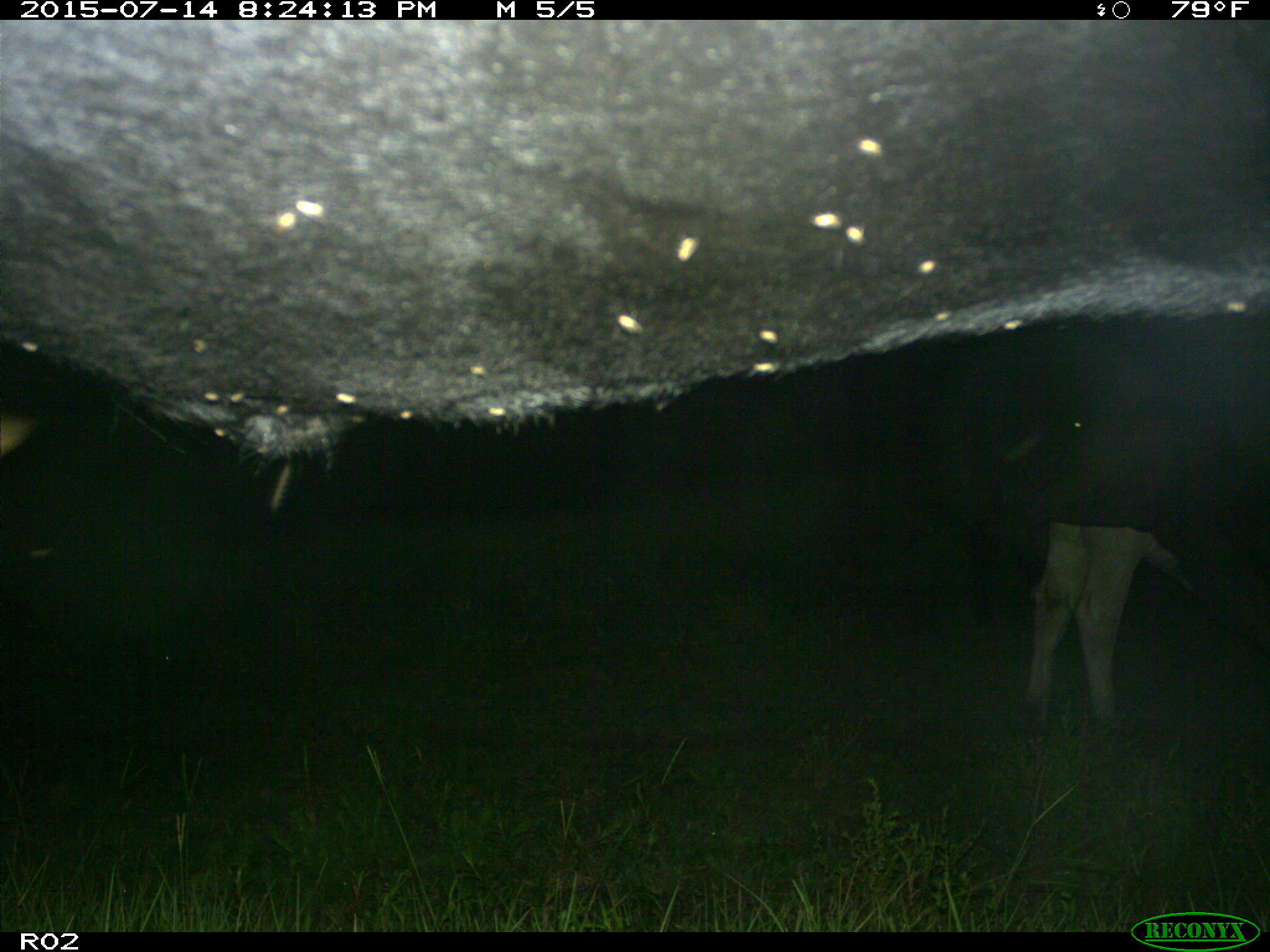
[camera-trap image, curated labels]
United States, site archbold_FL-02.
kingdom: Animalia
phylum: Chordata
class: Mammalia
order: Artiodactyla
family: Bovidae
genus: Bos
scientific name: Bos taurus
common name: domestic cow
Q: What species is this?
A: Bos taurus (domestic cow).